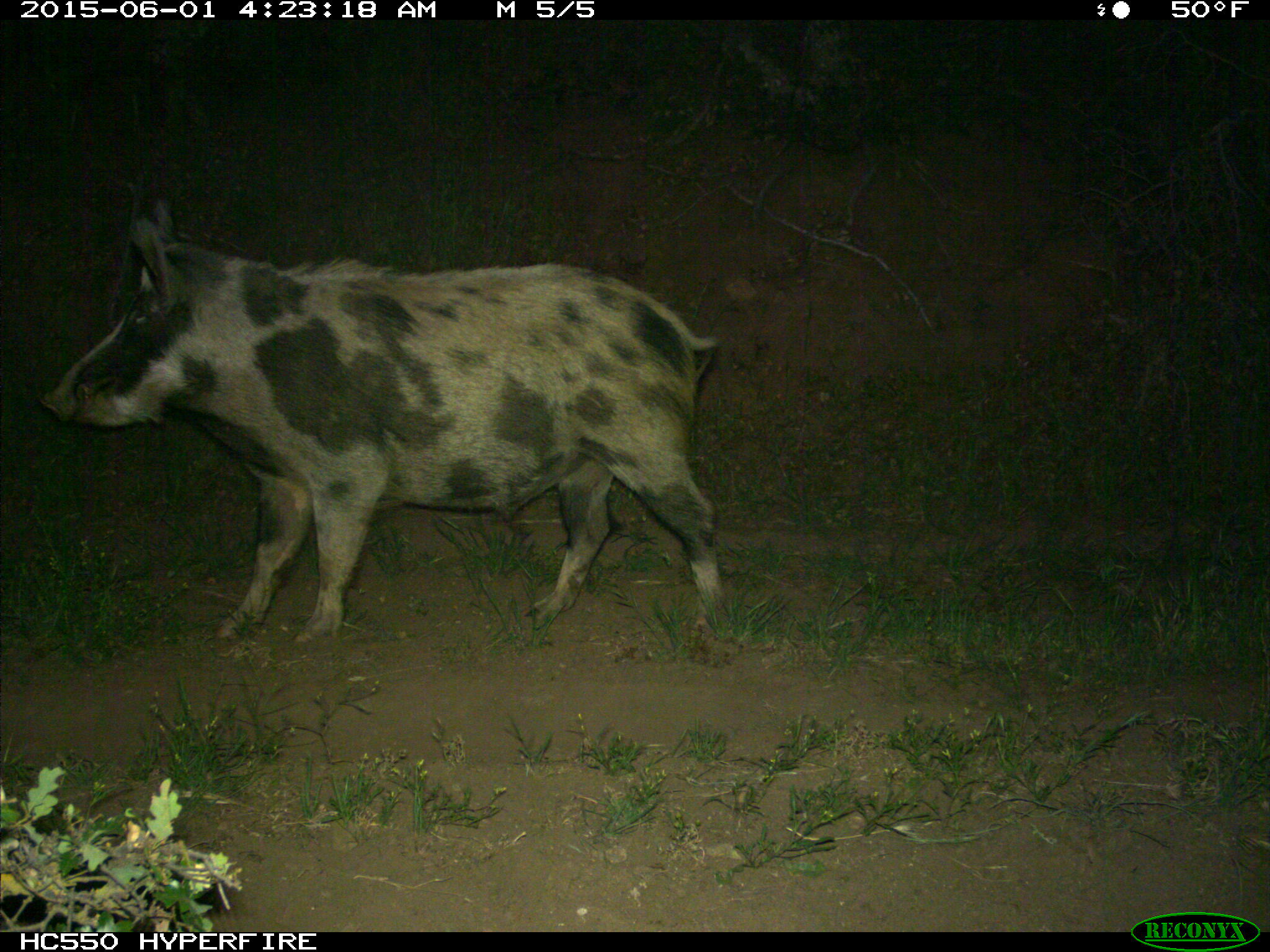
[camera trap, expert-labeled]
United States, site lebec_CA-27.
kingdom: Animalia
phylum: Chordata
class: Mammalia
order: Artiodactyla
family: Suidae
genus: Sus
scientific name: Sus scrofa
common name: wild boar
Sus scrofa (wild boar).